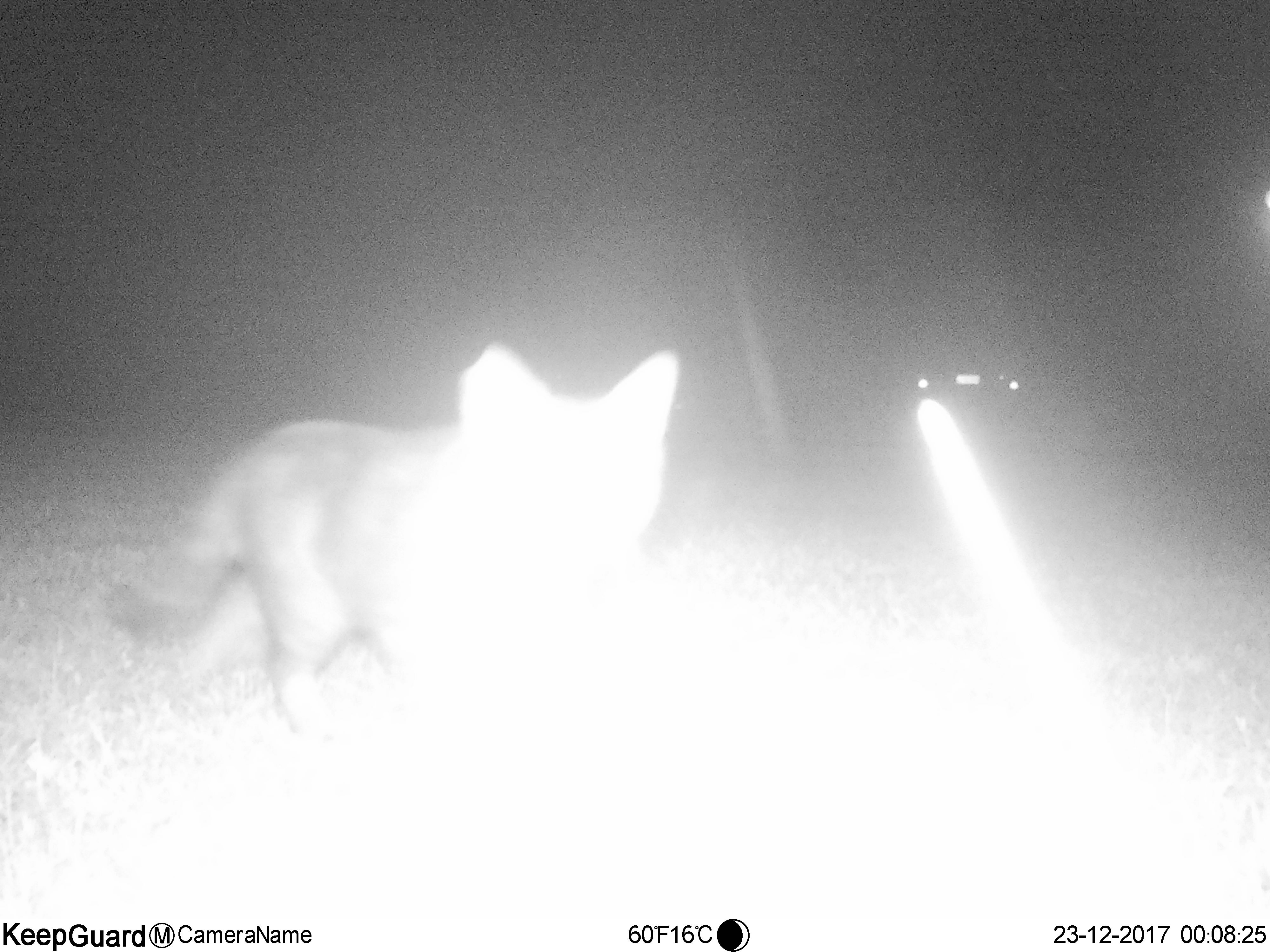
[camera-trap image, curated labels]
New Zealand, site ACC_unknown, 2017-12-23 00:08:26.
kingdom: Animalia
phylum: Chordata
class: Mammalia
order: Carnivora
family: Felidae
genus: Felis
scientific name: Felis catus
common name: domestic cat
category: cat